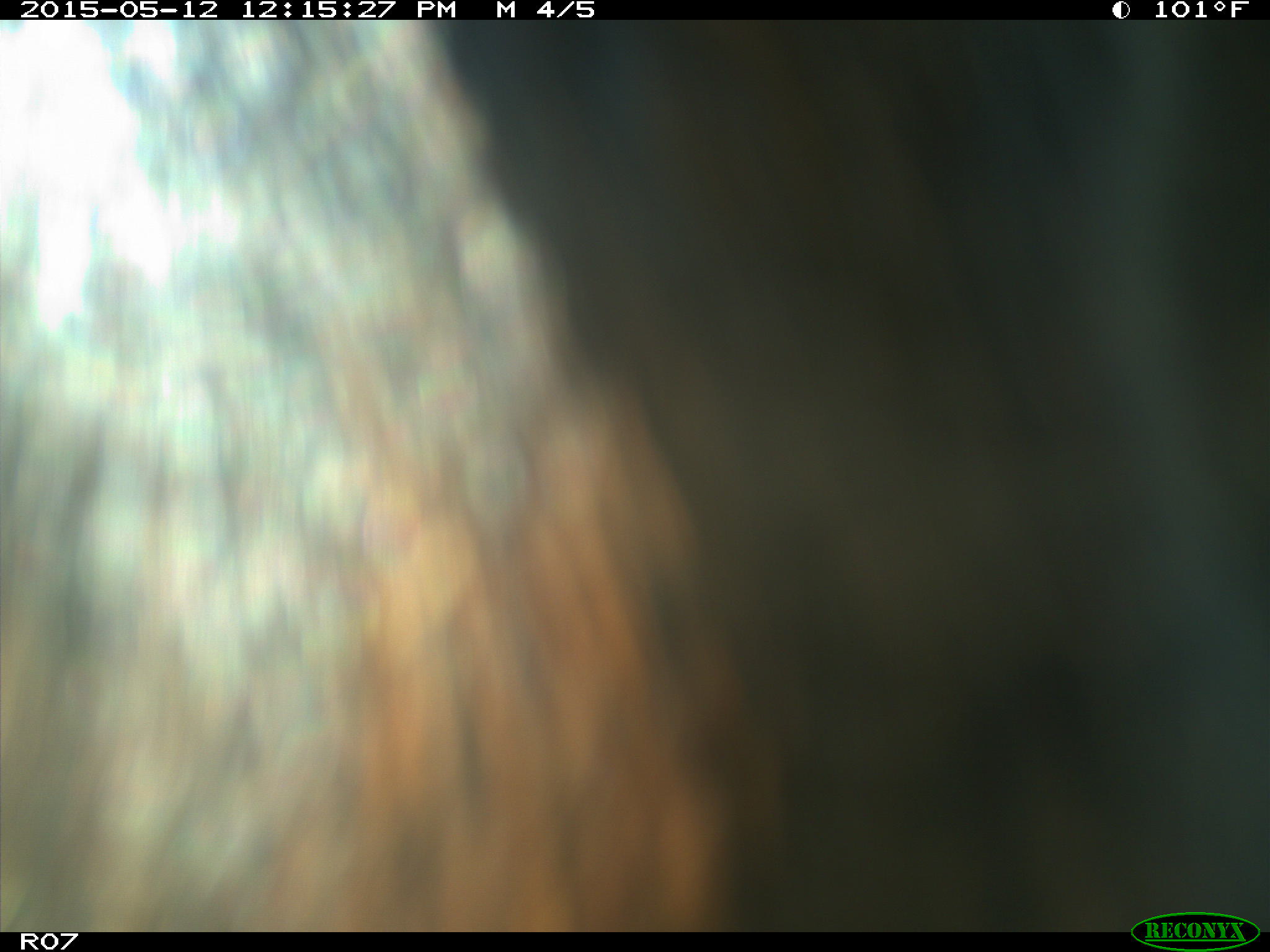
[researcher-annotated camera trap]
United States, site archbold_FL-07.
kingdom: Animalia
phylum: Chordata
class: Mammalia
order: Artiodactyla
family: Bovidae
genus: Bos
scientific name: Bos taurus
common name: domestic cow